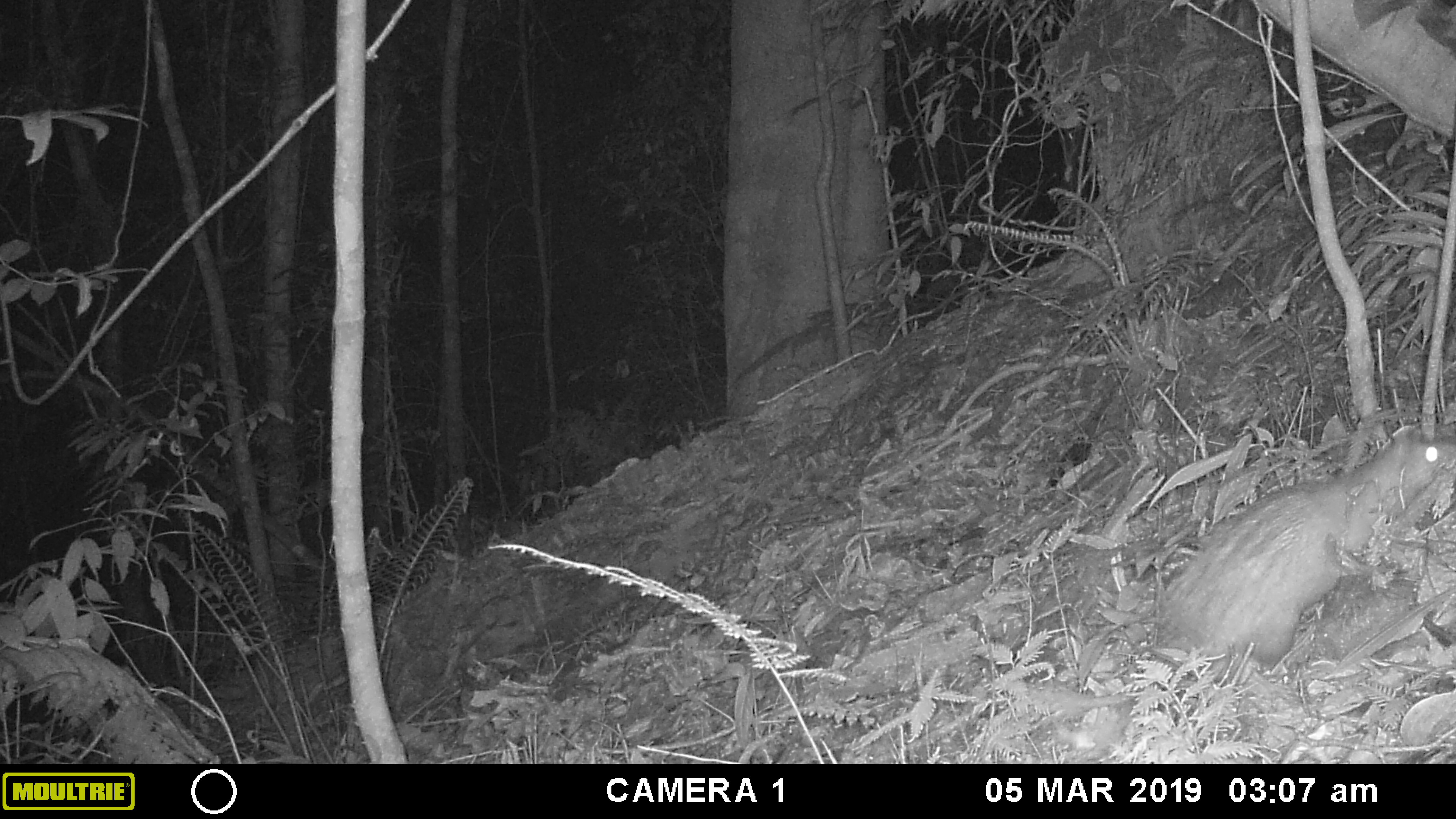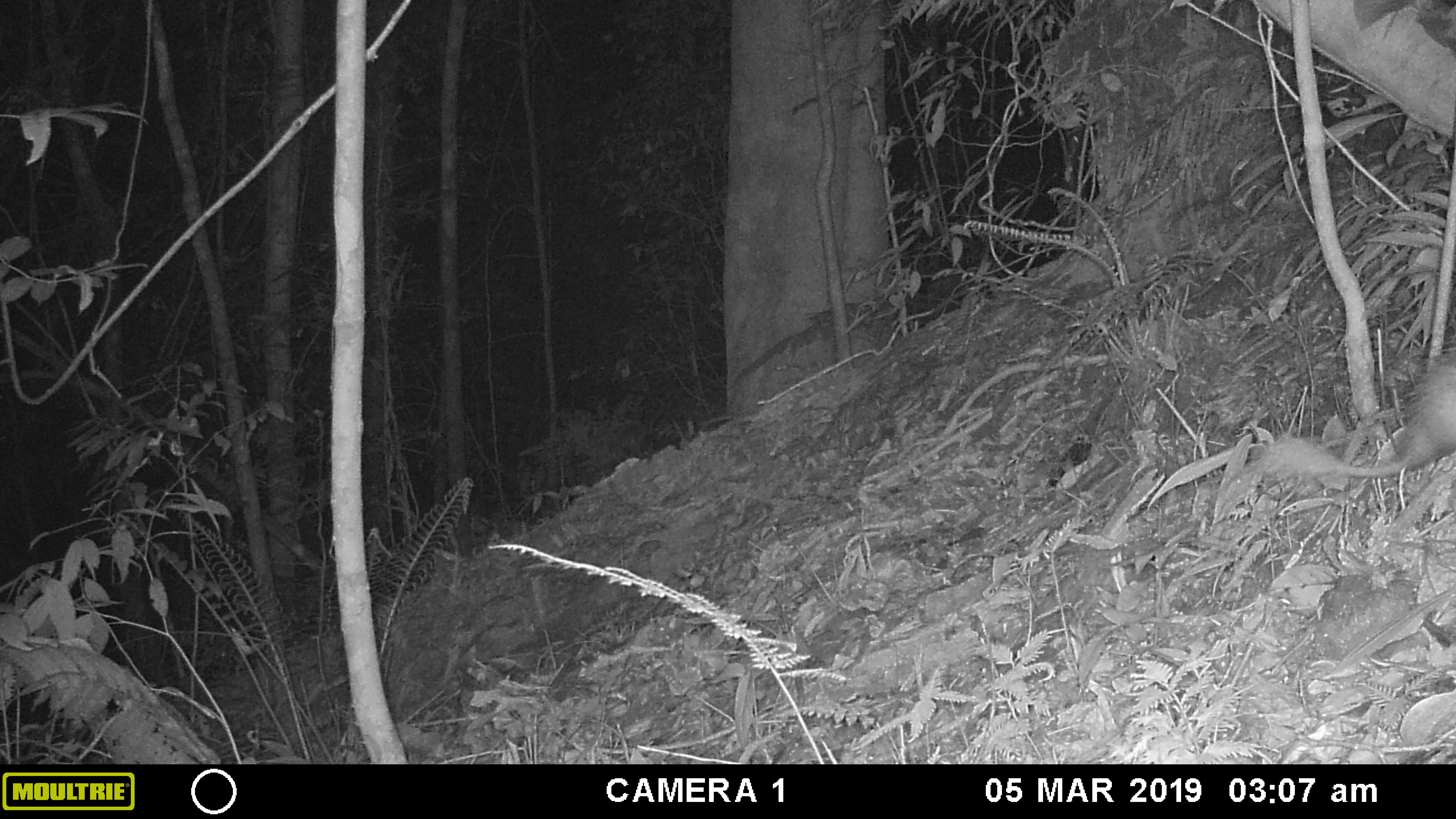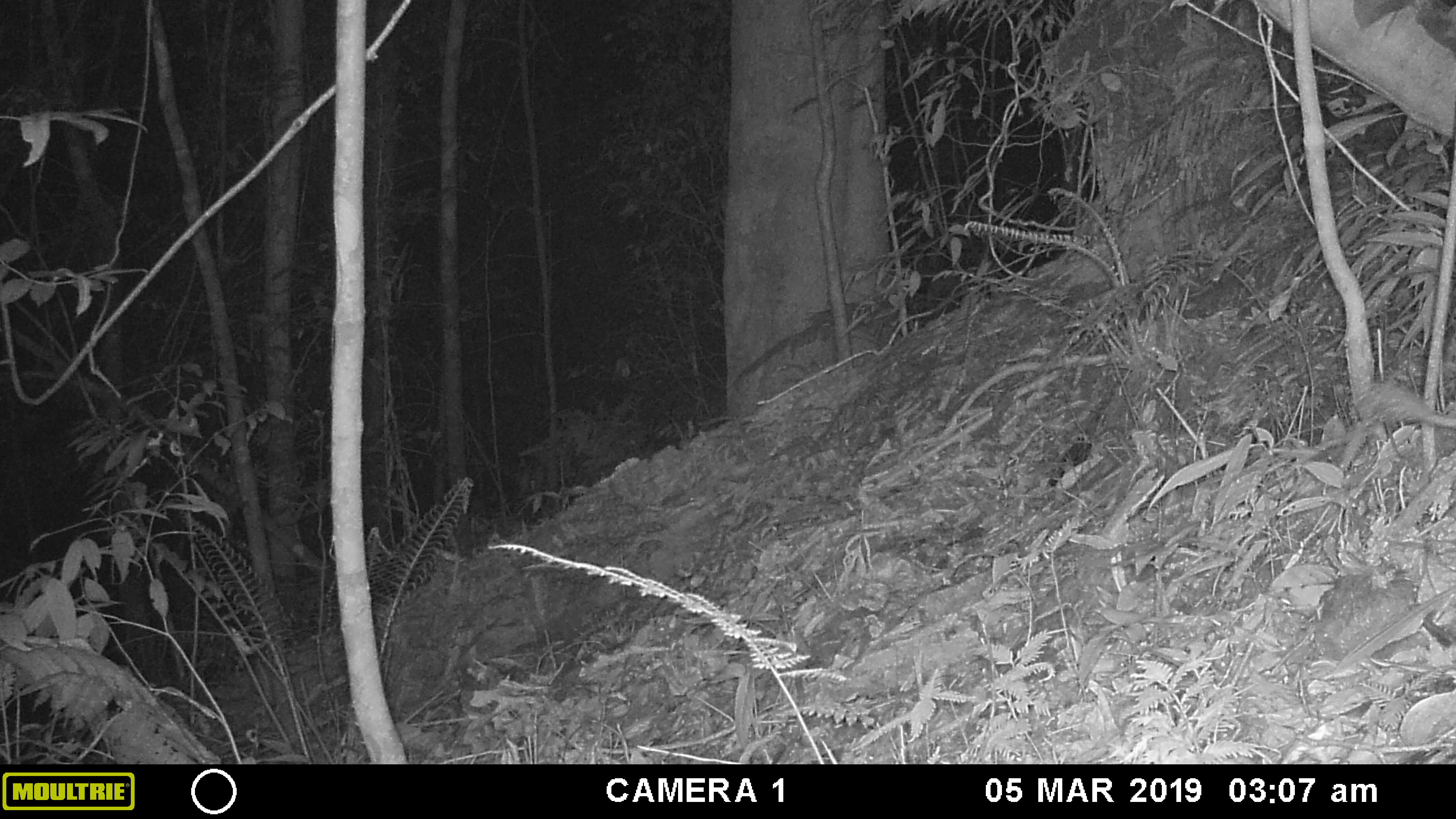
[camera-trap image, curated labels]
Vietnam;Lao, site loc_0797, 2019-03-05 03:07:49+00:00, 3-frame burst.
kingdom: Animalia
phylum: Chordata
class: Mammalia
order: Rodentia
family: Hystricidae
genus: Atherurus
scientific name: Atherurus macrourus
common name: asiatic brush-tailed porcupine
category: asiatic brush tailed porcupine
Asiatic brush tailed porcupine (asiatic brush-tailed porcupine) (Atherurus macrourus). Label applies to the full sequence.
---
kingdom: Animalia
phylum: Chordata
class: Mammalia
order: Carnivora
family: Viverridae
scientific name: Paradoxurinae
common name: palm civet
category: unidentified palm civet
Unidentified palm civet (palm civet) (Paradoxurinae). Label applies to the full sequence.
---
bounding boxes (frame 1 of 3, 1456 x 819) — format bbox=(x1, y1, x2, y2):
asiatic brush tailed porcupine: bbox=(1160, 427, 1456, 665)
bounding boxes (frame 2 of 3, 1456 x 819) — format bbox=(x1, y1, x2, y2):
asiatic brush tailed porcupine: bbox=(1260, 353, 1456, 477)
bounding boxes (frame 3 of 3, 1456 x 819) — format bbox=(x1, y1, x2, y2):
asiatic brush tailed porcupine: bbox=(1357, 377, 1456, 429)